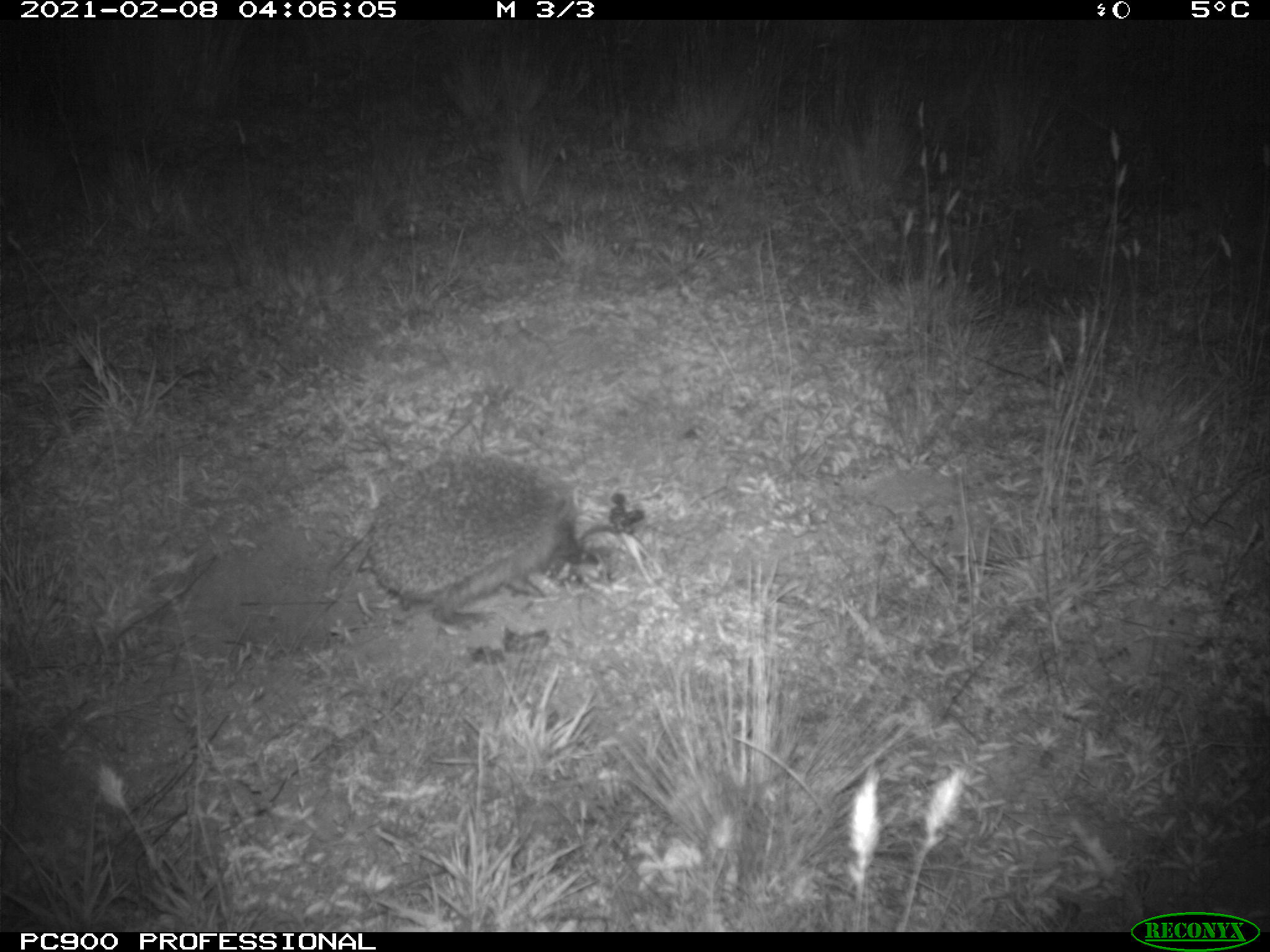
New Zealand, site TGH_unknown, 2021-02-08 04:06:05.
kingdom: Animalia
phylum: Chordata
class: Mammalia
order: Eulipotyphla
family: Erinaceidae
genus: Erinaceus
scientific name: Erinaceus europaeus europaeus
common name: european hedgehog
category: hedgehog